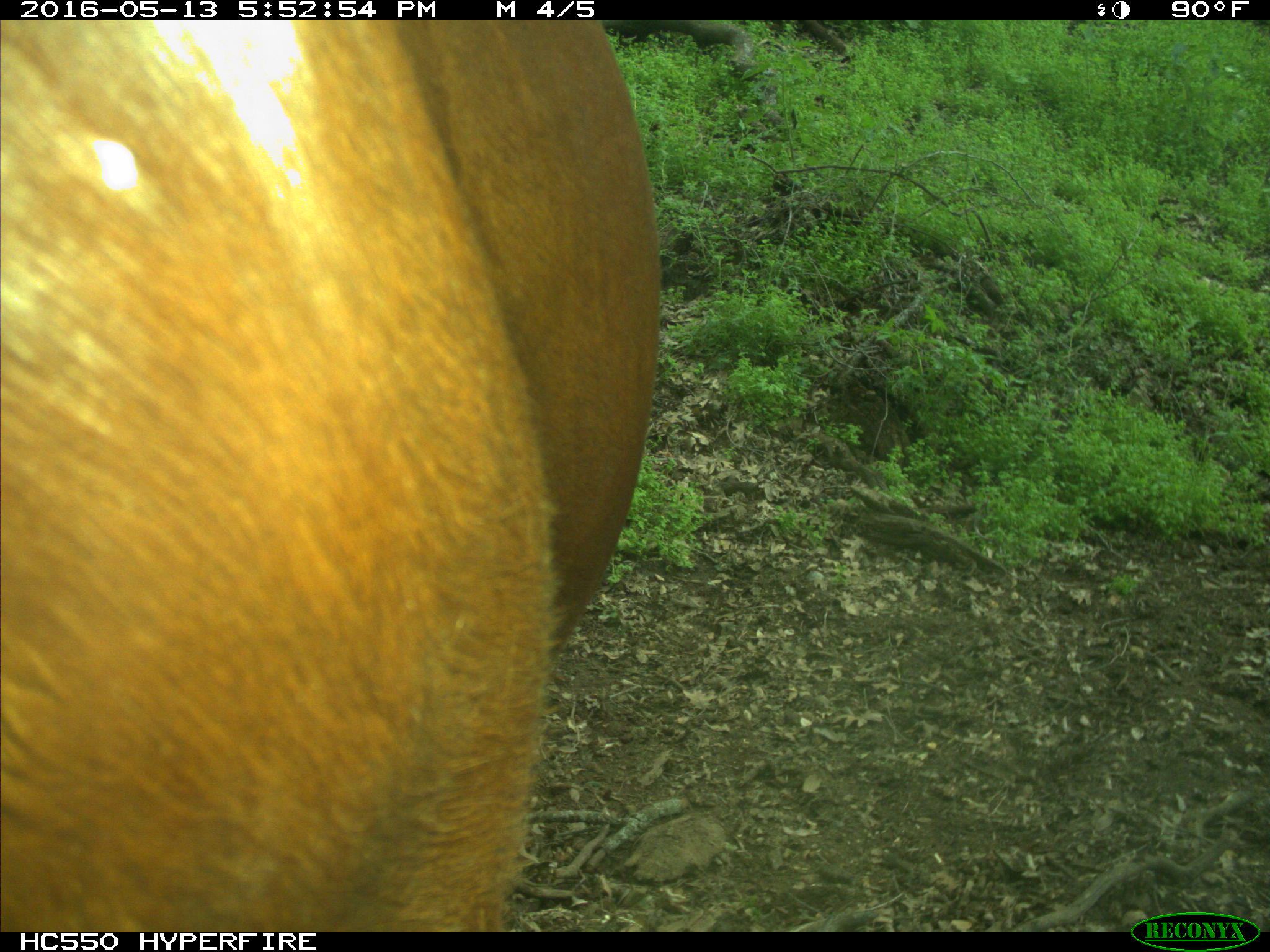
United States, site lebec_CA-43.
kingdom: Animalia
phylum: Chordata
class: Mammalia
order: Artiodactyla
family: Bovidae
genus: Bos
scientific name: Bos taurus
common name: domestic cow